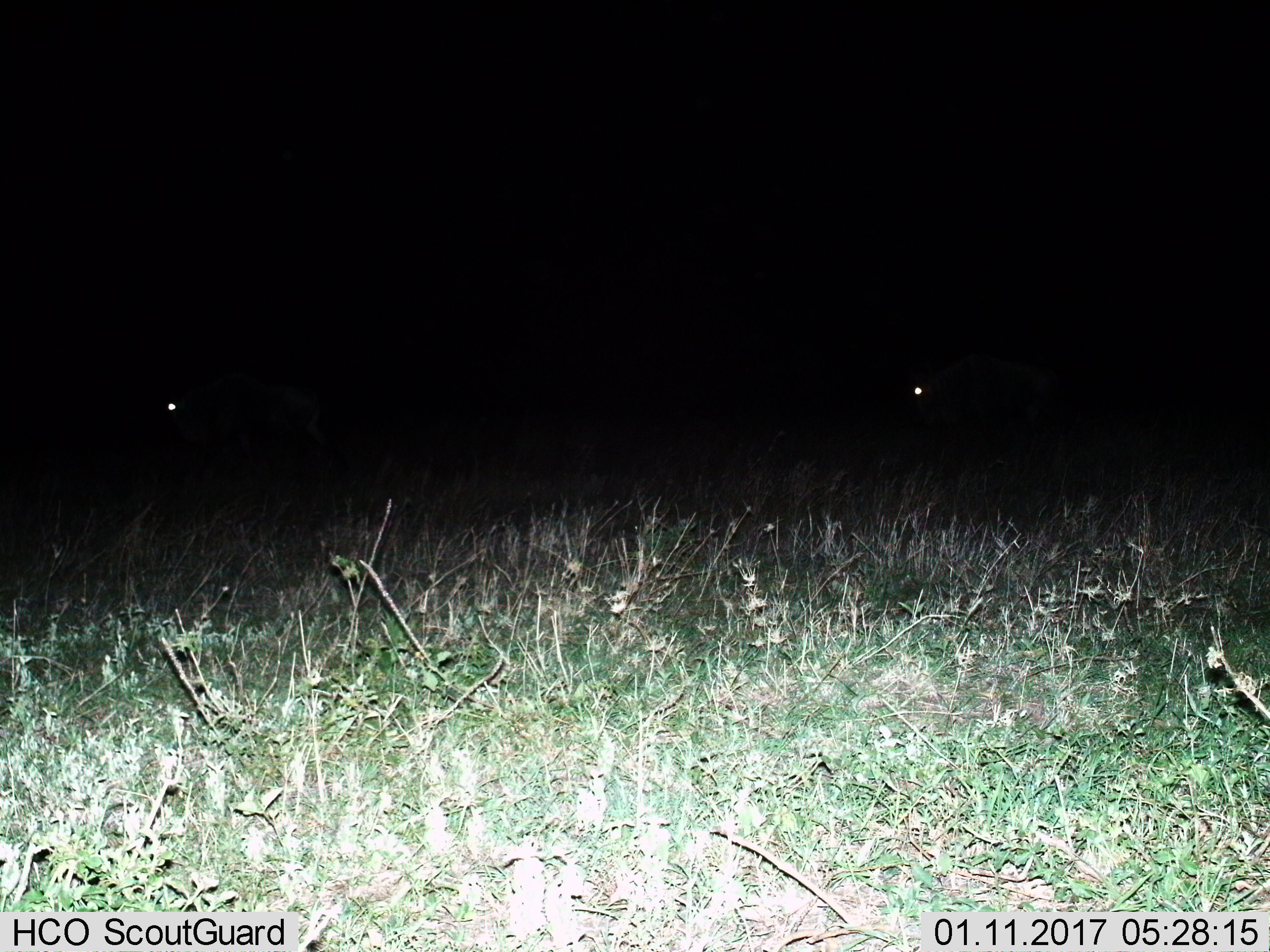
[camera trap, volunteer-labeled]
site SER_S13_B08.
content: unidentified animal